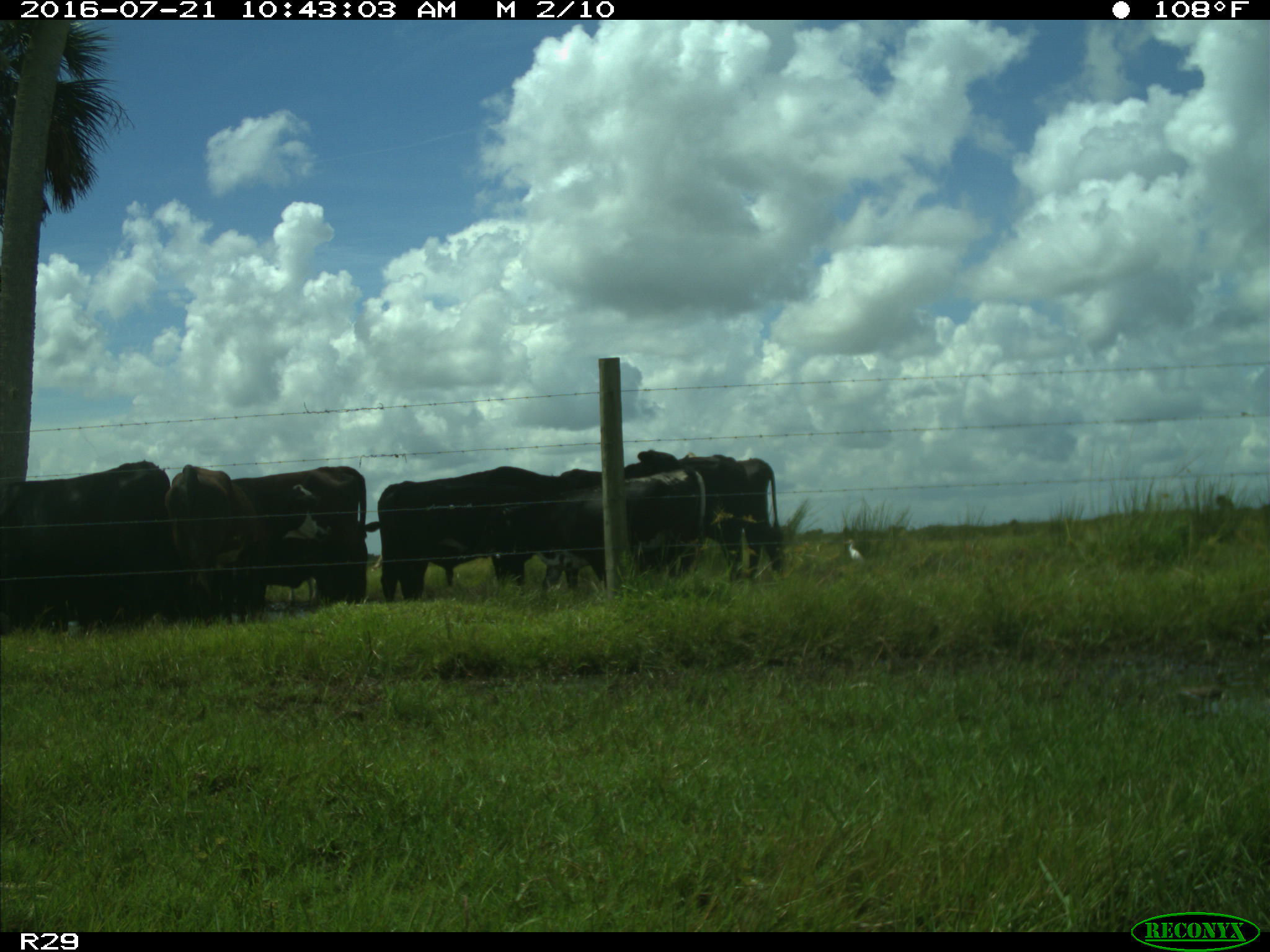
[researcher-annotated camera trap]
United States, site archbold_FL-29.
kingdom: Animalia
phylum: Chordata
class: Mammalia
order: Artiodactyla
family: Bovidae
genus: Bos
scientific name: Bos taurus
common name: domestic cow